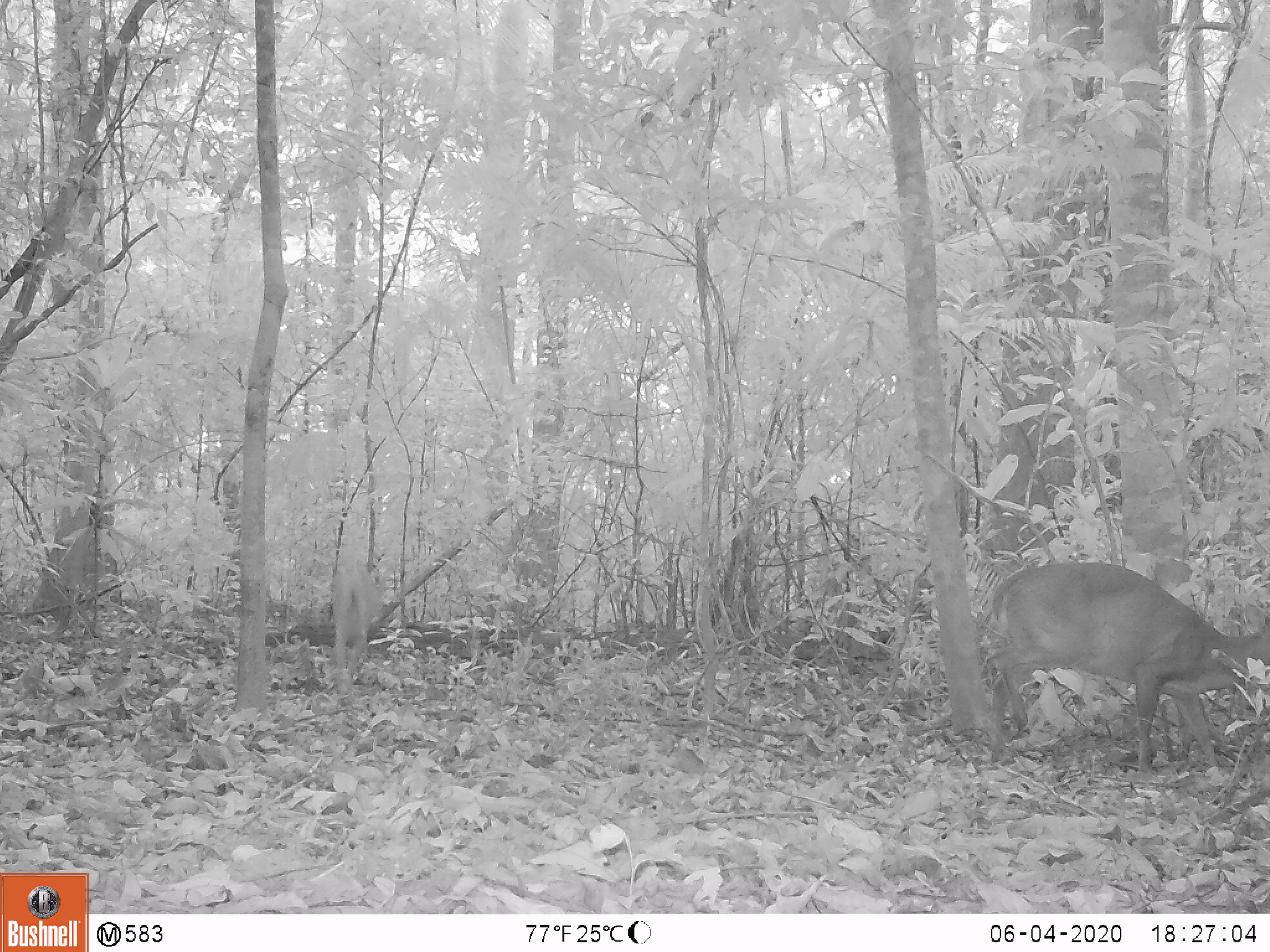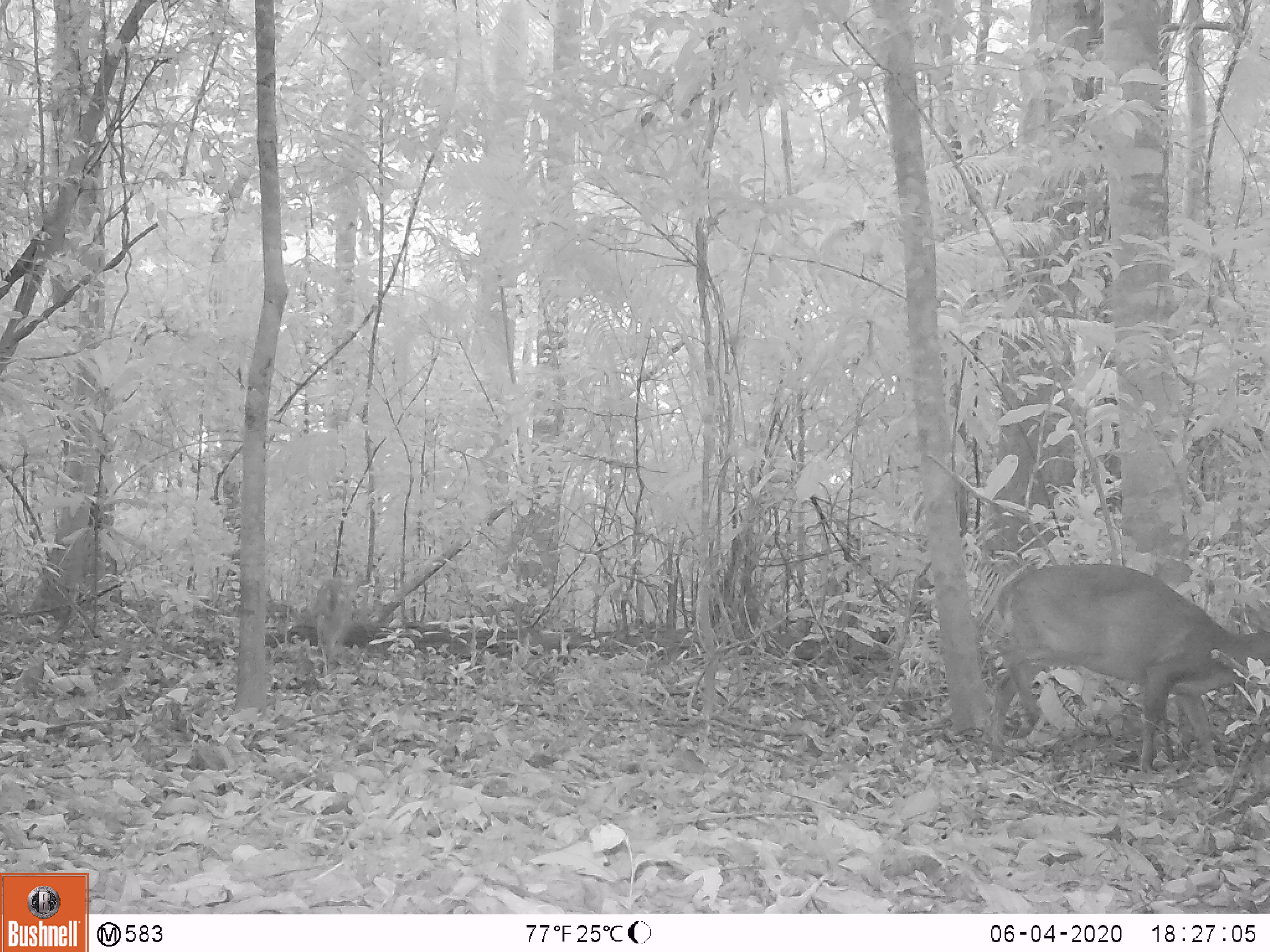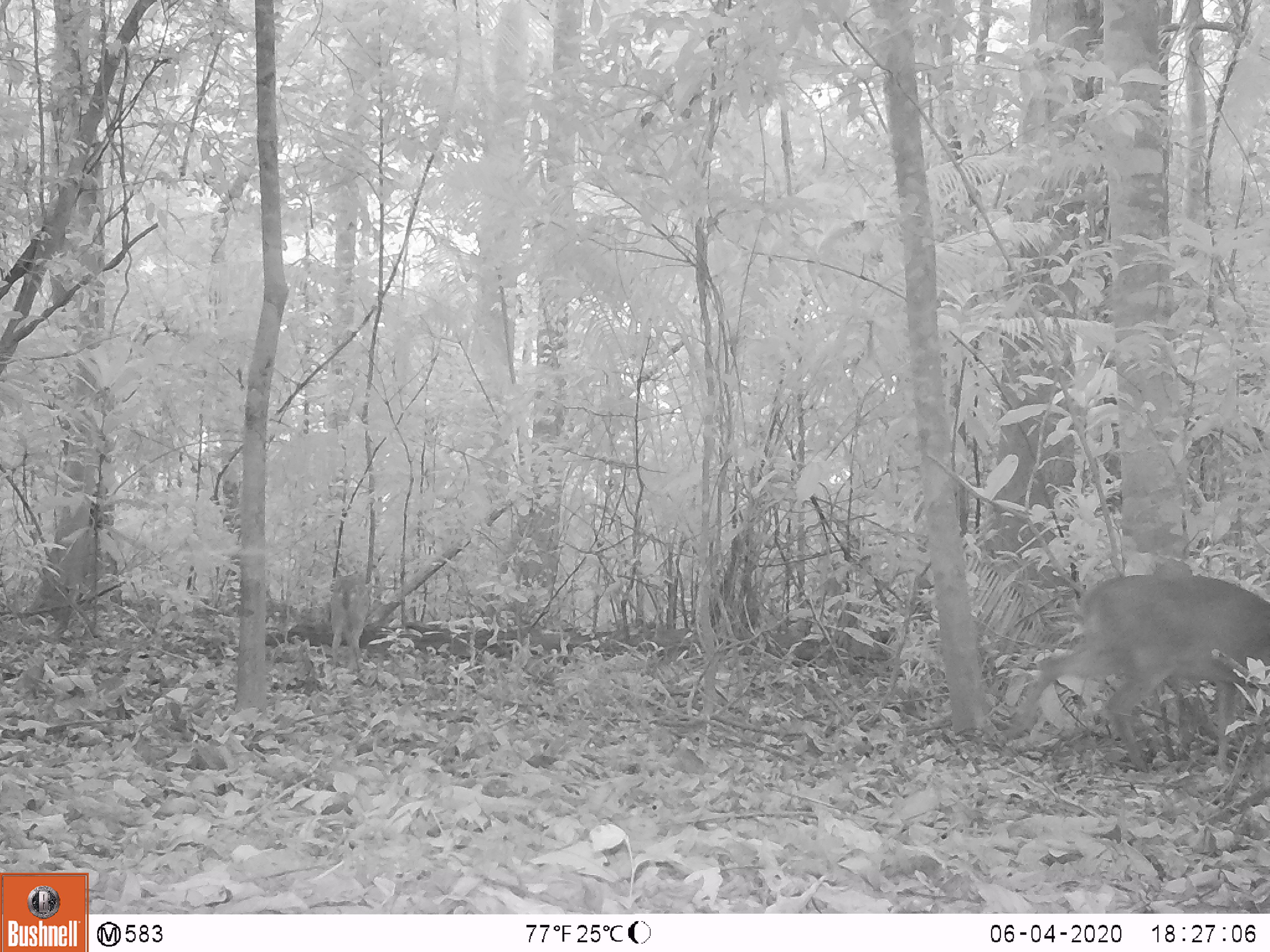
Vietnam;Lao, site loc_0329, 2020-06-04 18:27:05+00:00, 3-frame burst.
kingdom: Animalia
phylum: Chordata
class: Mammalia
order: Artiodactyla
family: Cervidae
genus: Muntiacus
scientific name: Muntiacus vuquangensis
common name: large-antlered muntjac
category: large antlered muntjac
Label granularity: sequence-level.